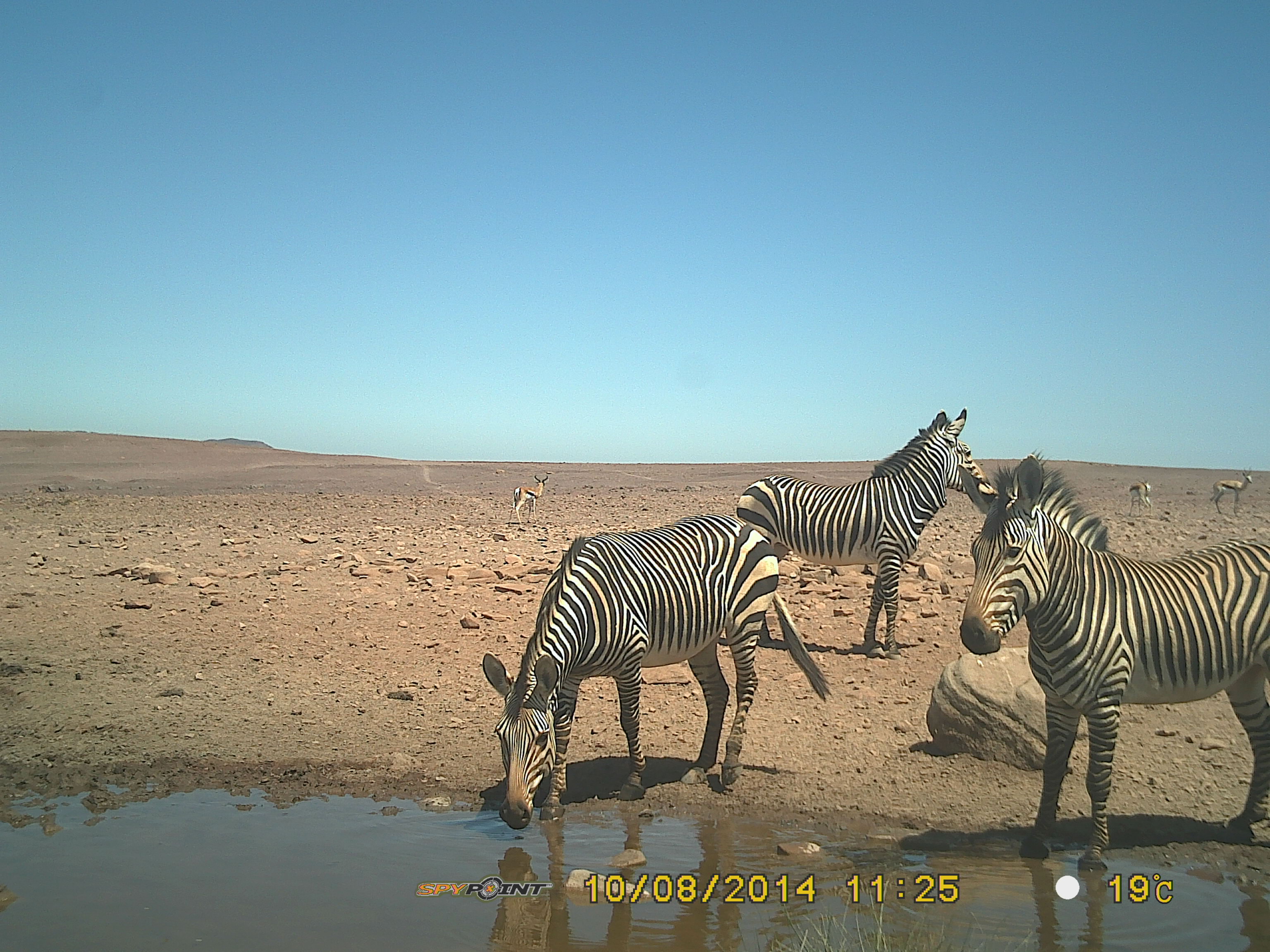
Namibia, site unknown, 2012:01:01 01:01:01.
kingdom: Animalia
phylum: Chordata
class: Mammalia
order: Perissodactyla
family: Equidae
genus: Equus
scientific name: Equus zebra hartmannae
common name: hartmann's mountain zebra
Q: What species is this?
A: Equus zebra hartmannae (hartmann's mountain zebra).